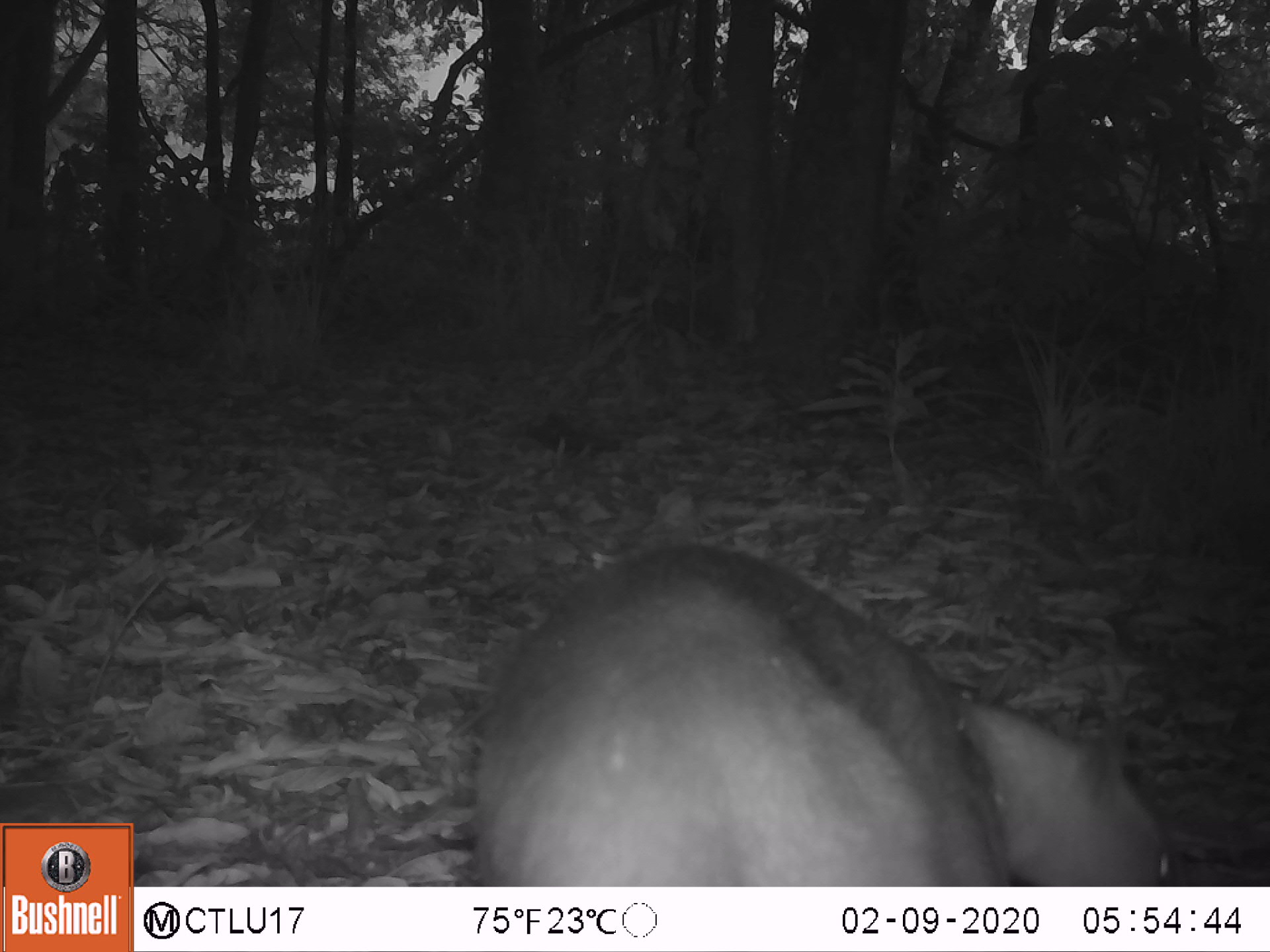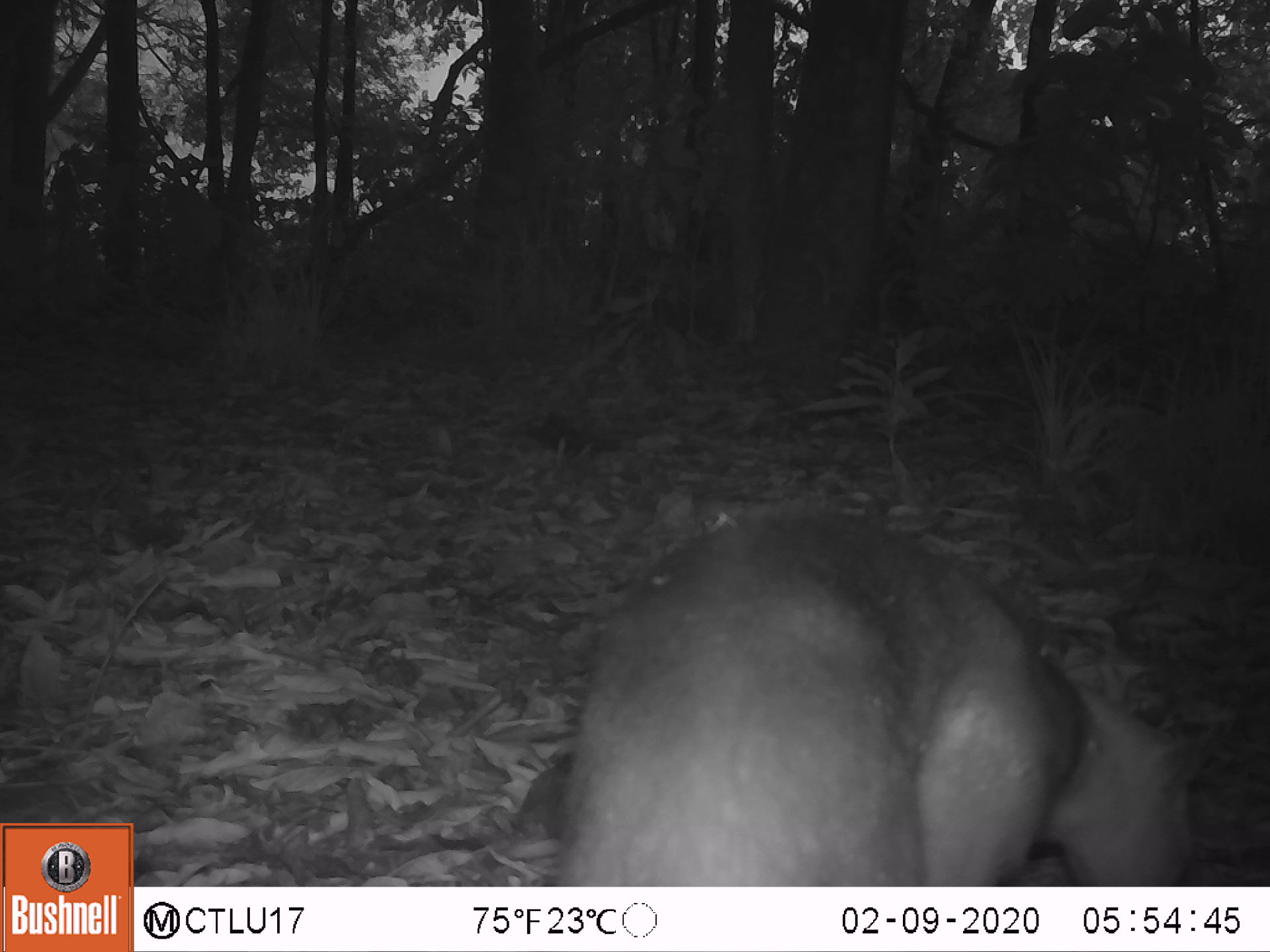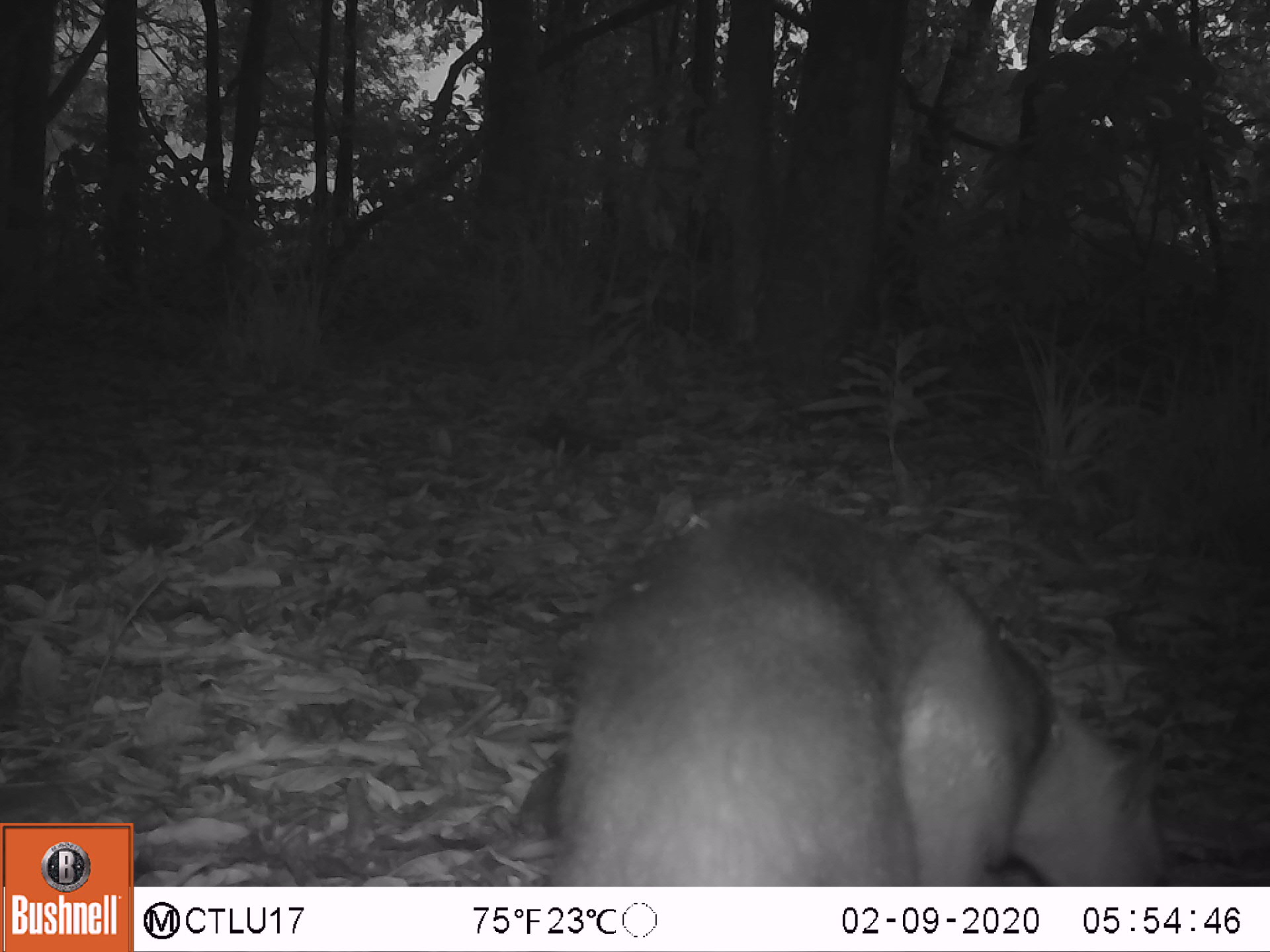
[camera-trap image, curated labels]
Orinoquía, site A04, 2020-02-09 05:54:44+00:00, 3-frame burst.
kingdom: Animalia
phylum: Chordata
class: Mammalia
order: Pilosa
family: Myrmecophagidae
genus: Tamandua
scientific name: Tamandua tetradactyla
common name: southern tamandua